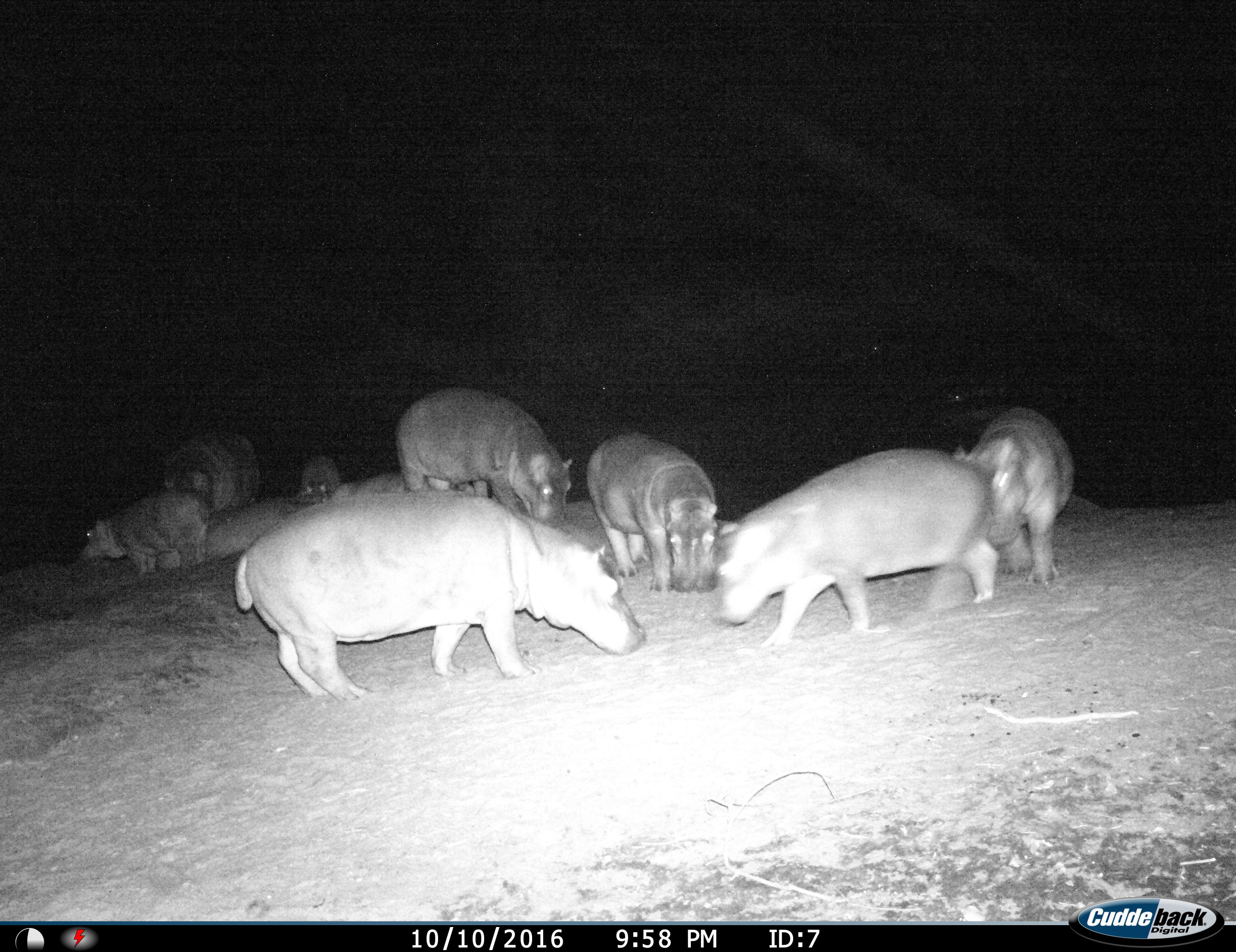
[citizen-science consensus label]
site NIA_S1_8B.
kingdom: Animalia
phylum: Chordata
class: Mammalia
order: Artiodactyla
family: Hippopotamidae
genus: Hippopotamus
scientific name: Hippopotamus amphibius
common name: hippopotamus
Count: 10.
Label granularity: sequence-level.